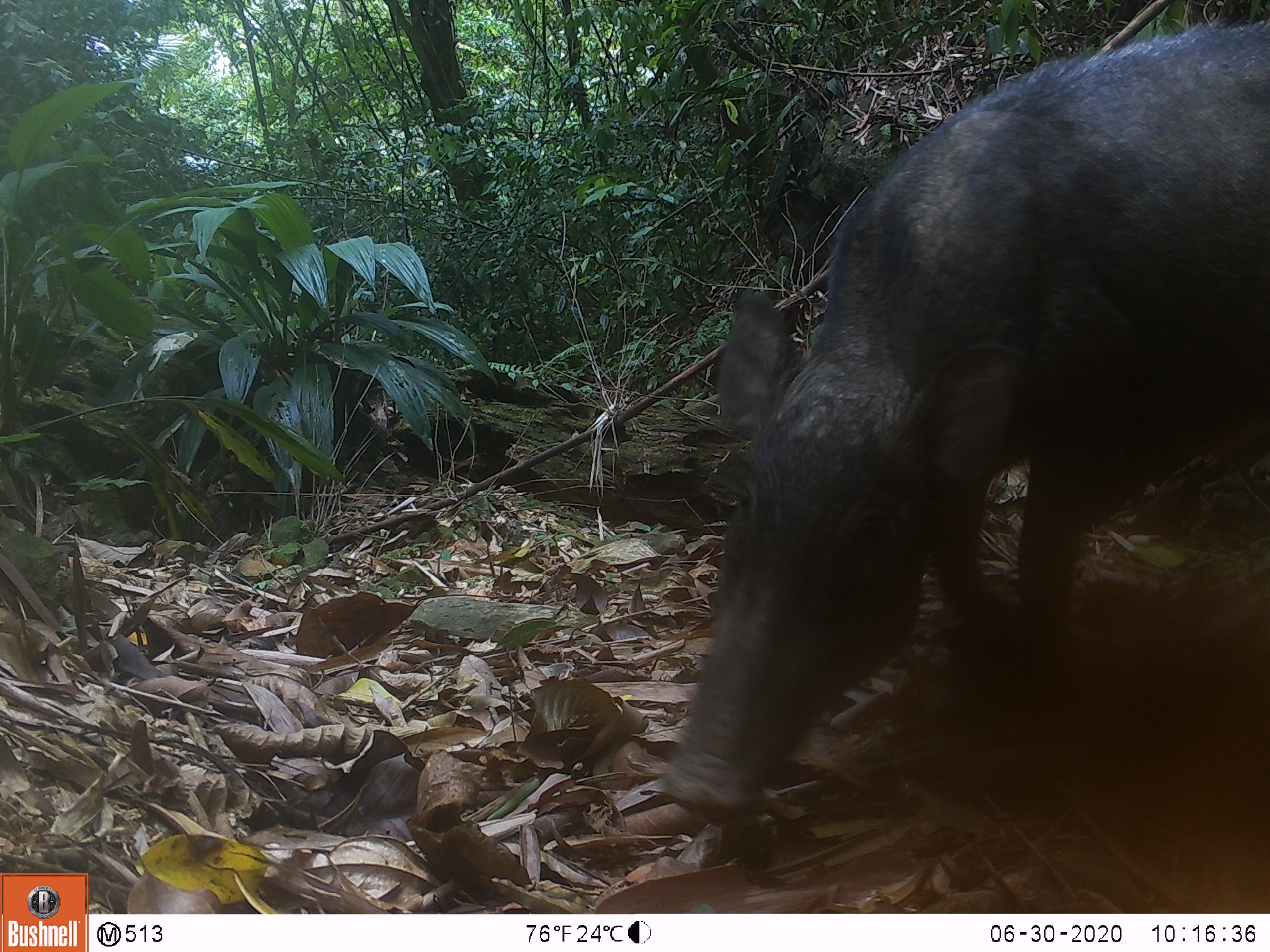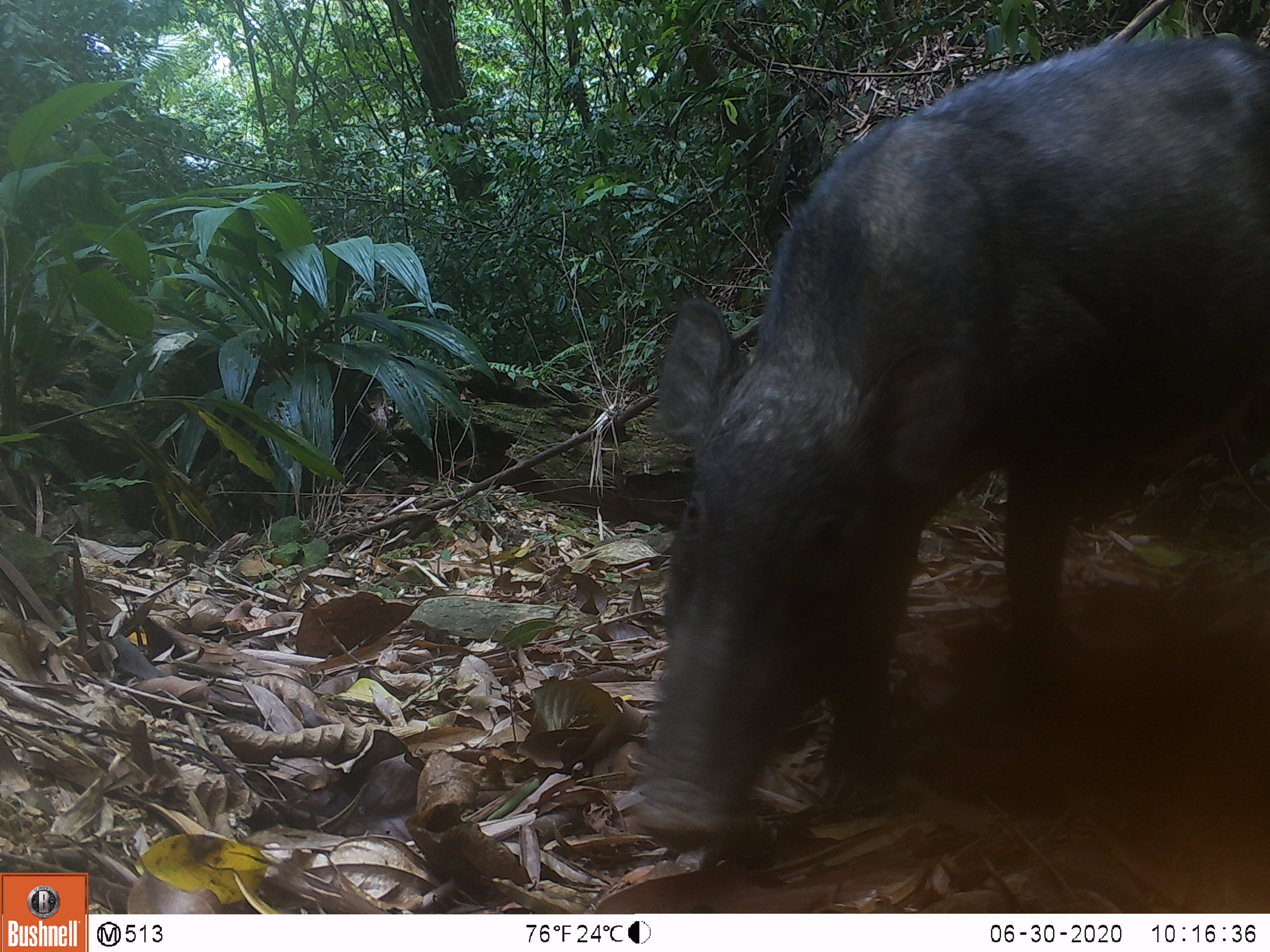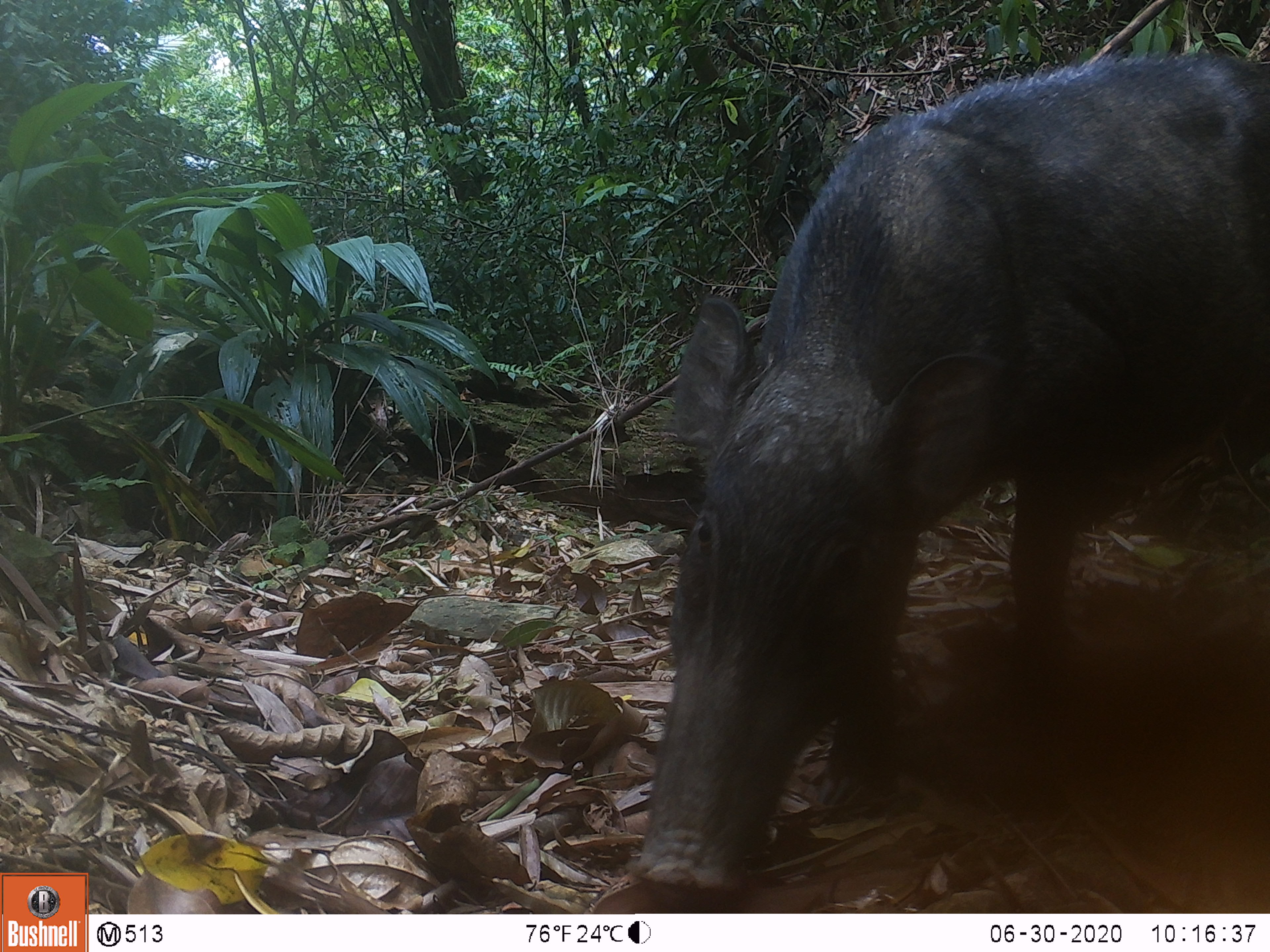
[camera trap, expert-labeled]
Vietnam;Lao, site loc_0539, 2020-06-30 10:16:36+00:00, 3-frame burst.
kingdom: Animalia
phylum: Chordata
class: Mammalia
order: Artiodactyla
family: Suidae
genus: Sus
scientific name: Sus scrofa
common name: eurasian wild pig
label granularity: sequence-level